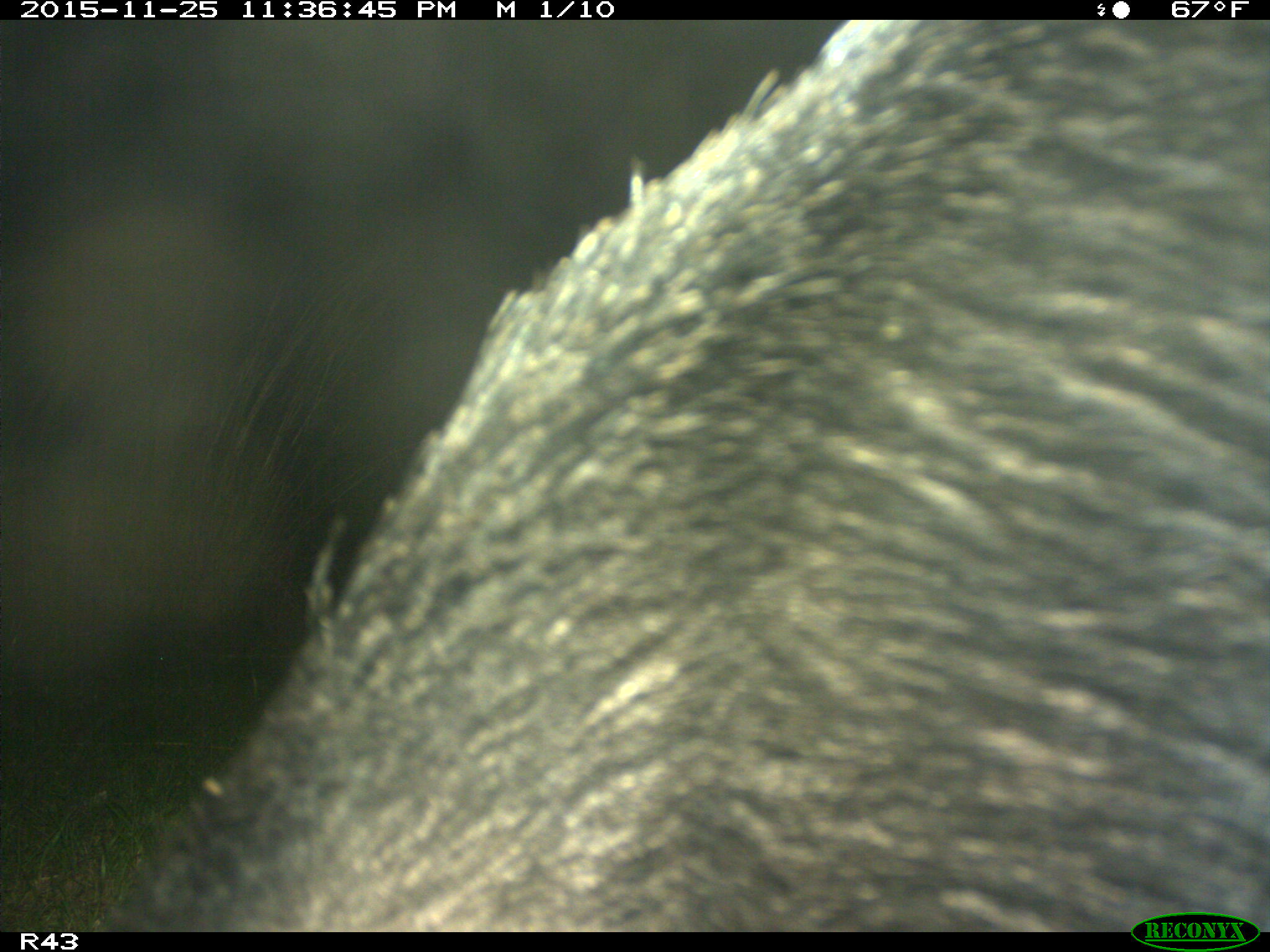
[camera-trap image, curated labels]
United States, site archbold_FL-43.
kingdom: Animalia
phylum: Chordata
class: Mammalia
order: Artiodactyla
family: Suidae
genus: Sus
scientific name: Sus scrofa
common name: wild boar